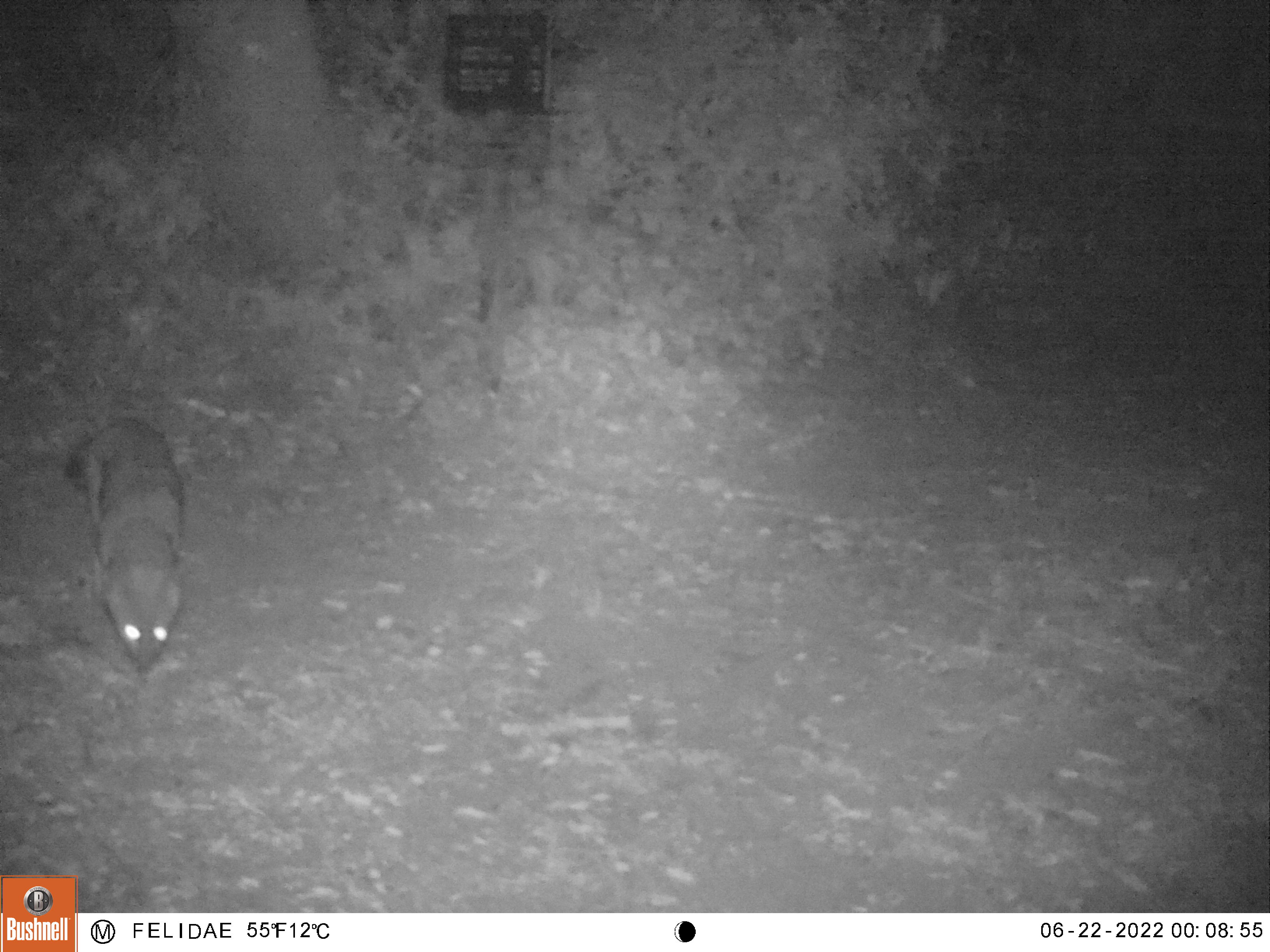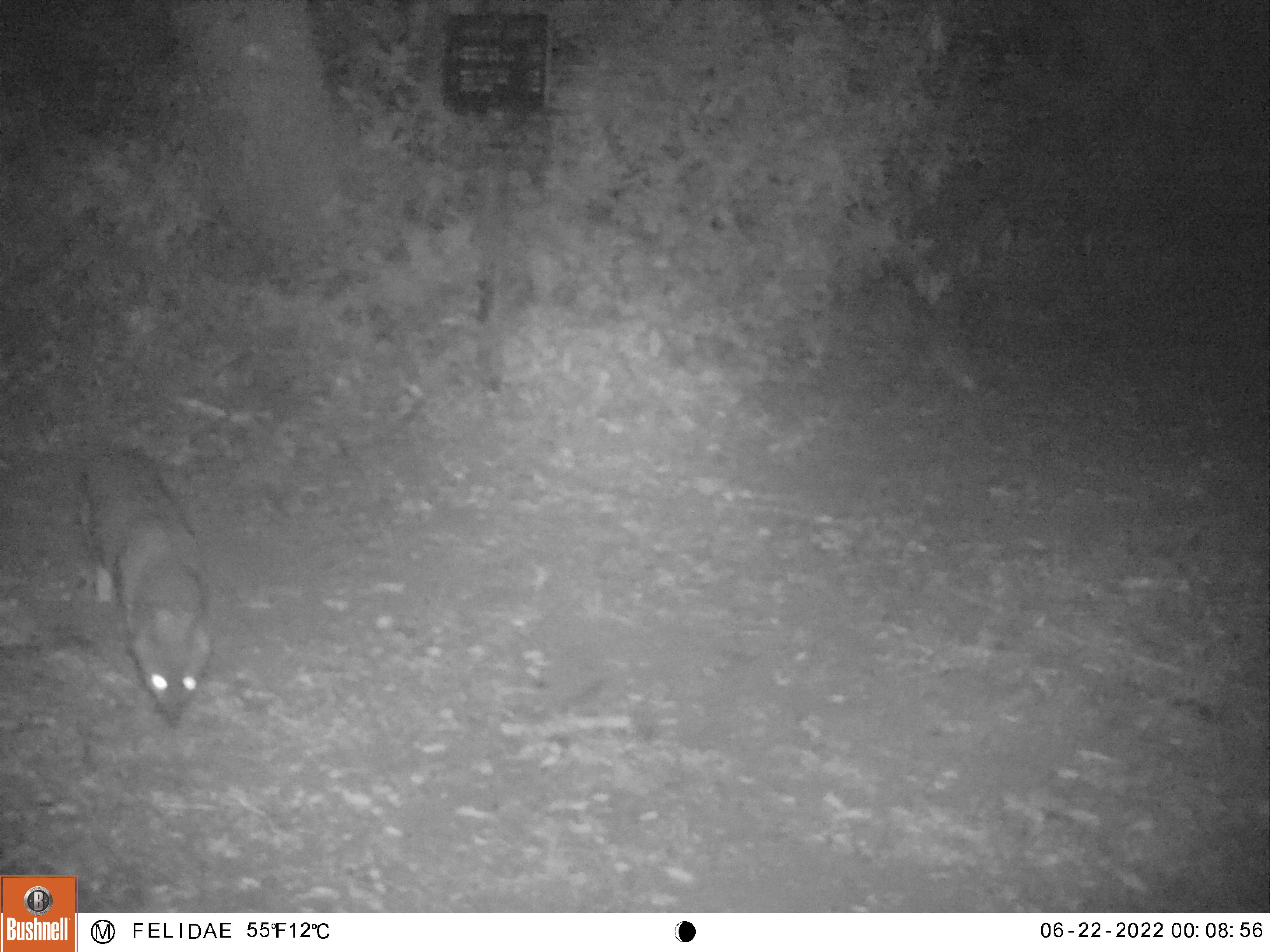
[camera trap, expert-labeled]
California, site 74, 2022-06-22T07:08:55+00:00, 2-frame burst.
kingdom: Animalia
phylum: Chordata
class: Mammalia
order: Carnivora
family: Canidae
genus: Canis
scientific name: Canis latrans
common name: coyote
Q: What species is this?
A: Coyote (Canis latrans).